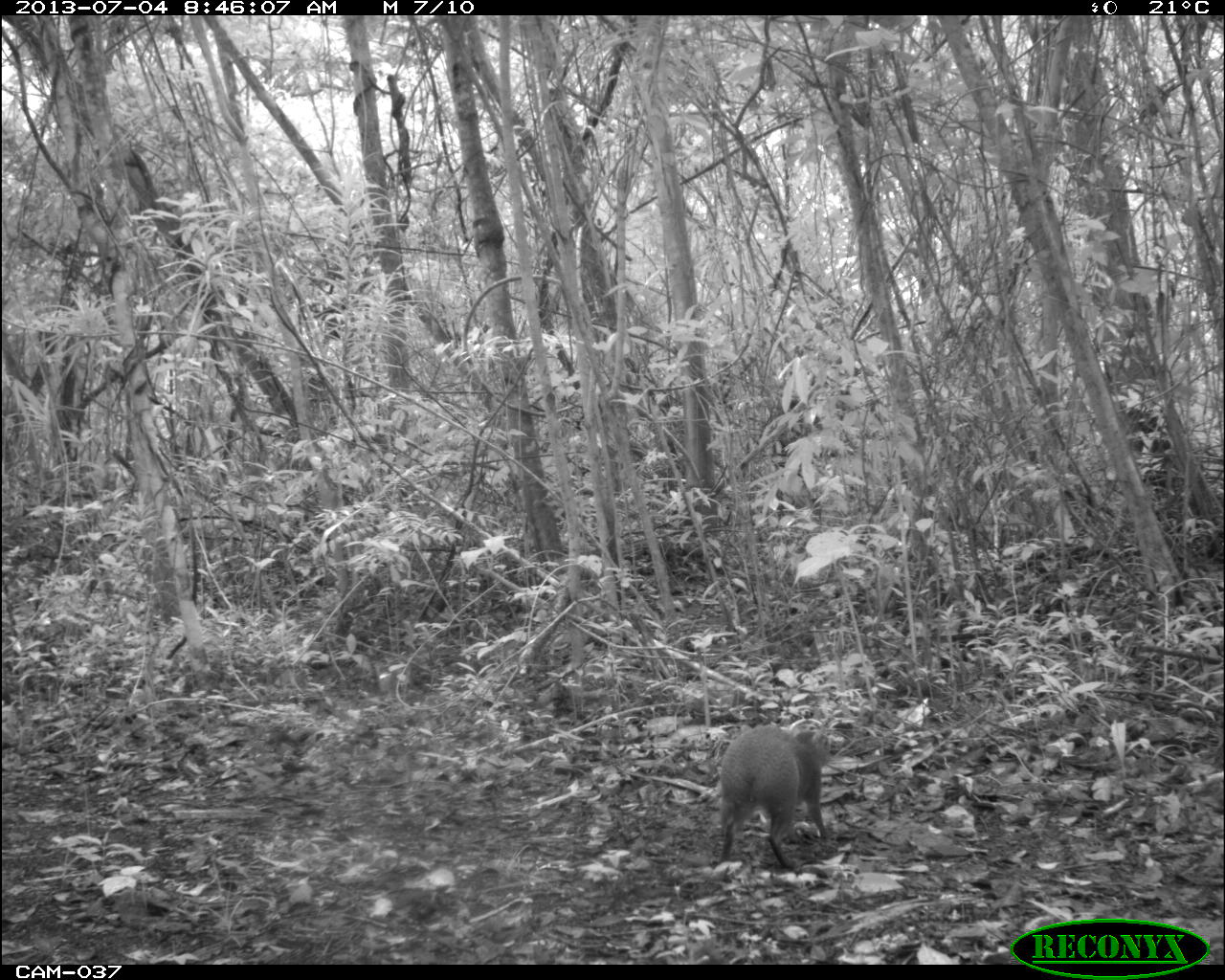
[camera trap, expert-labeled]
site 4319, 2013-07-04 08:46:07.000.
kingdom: Animalia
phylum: Chordata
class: Mammalia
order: Rodentia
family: Dasyproctidae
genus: Dasyprocta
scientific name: Dasyprocta punctata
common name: central american agouti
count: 1